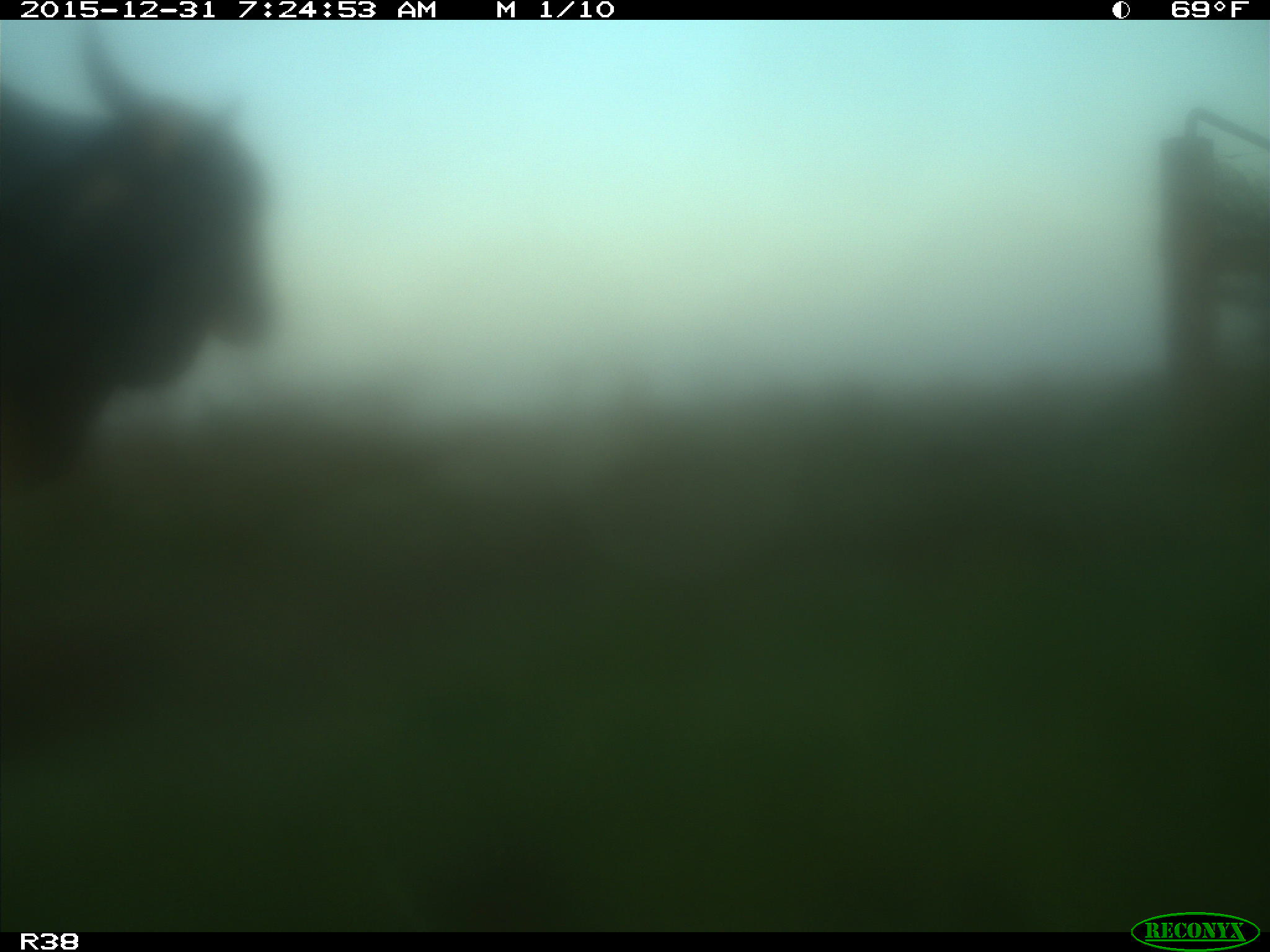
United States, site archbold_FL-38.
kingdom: Animalia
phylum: Chordata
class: Mammalia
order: Artiodactyla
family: Bovidae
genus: Bos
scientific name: Bos taurus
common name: domestic cow